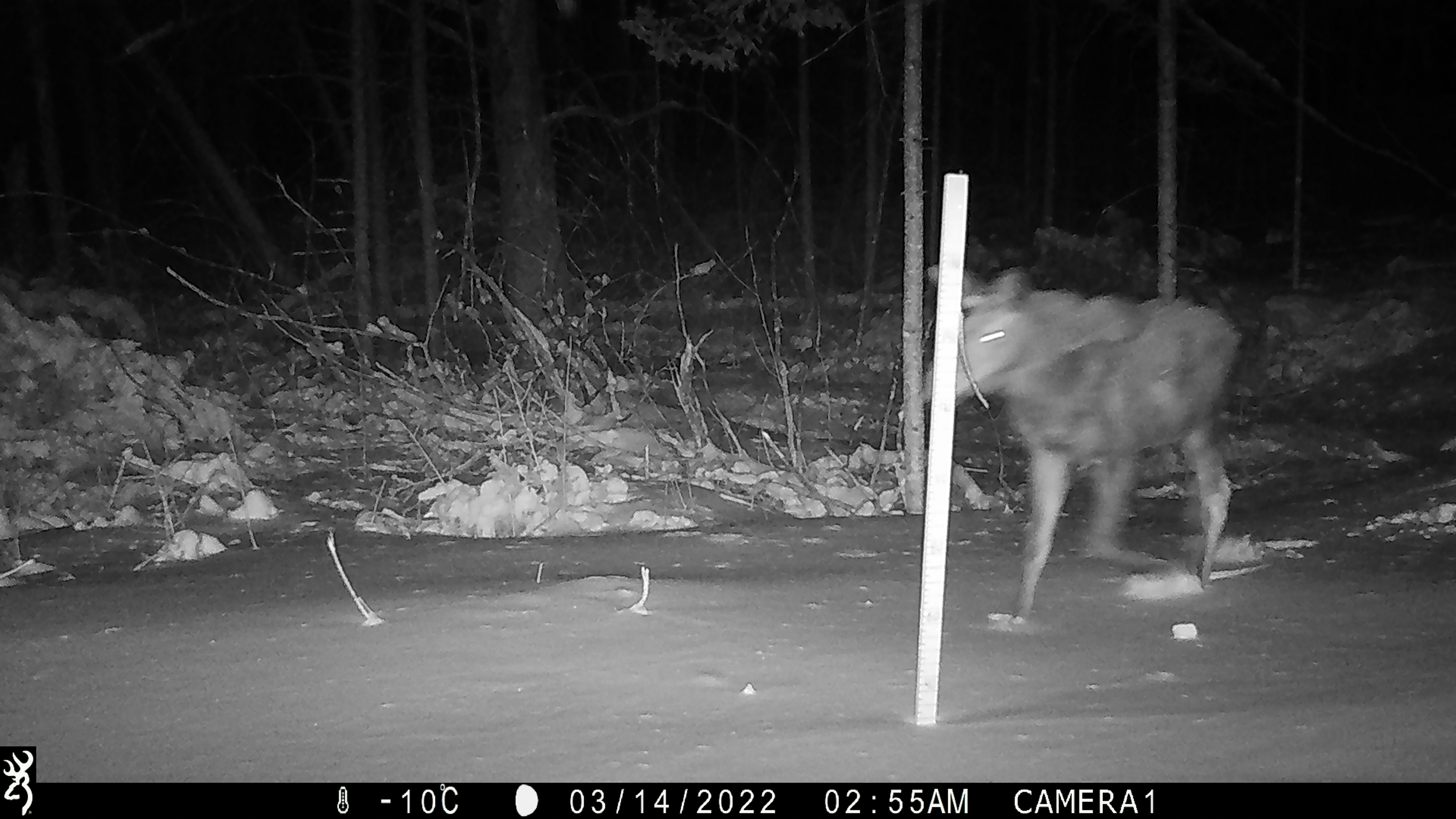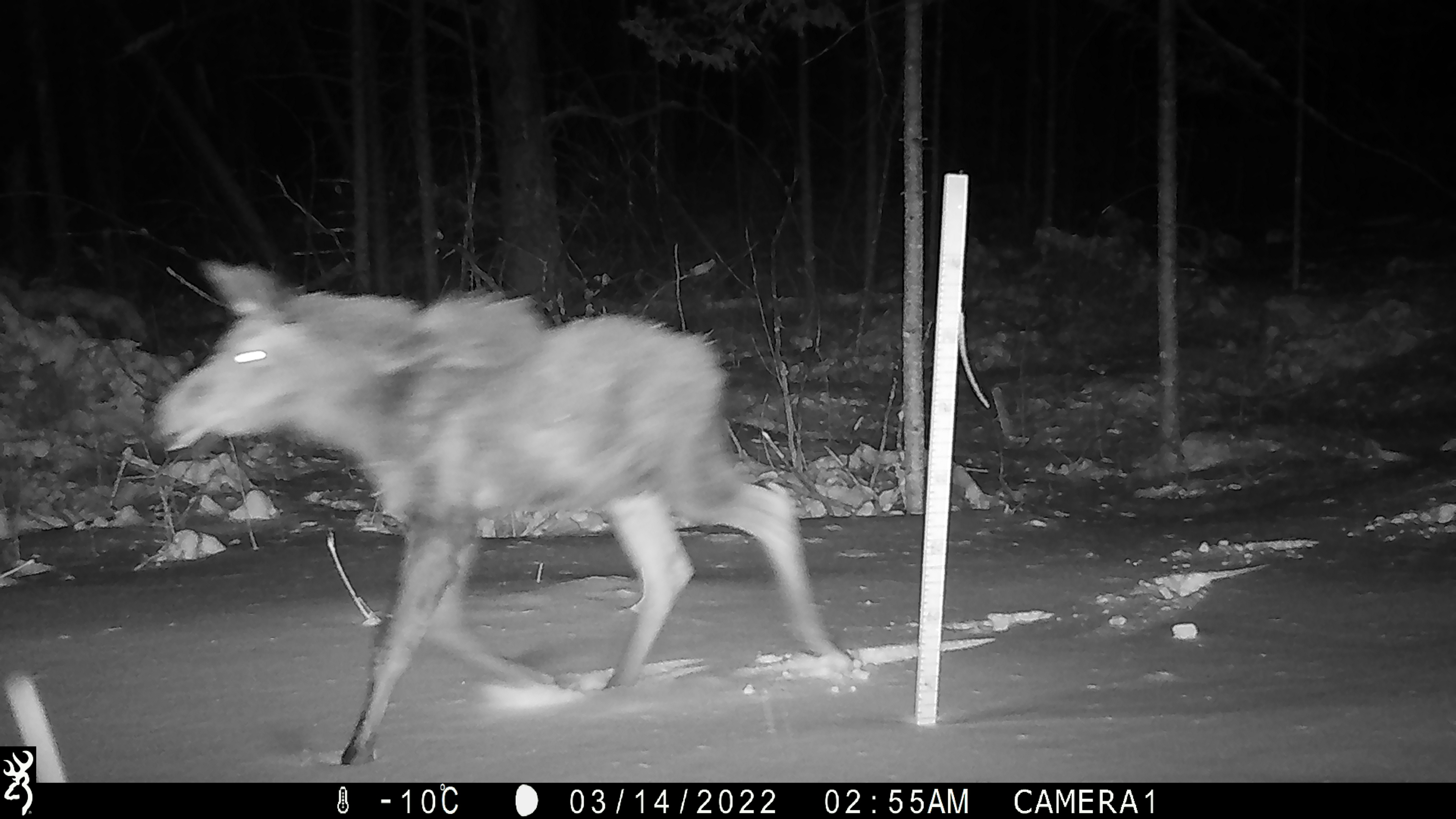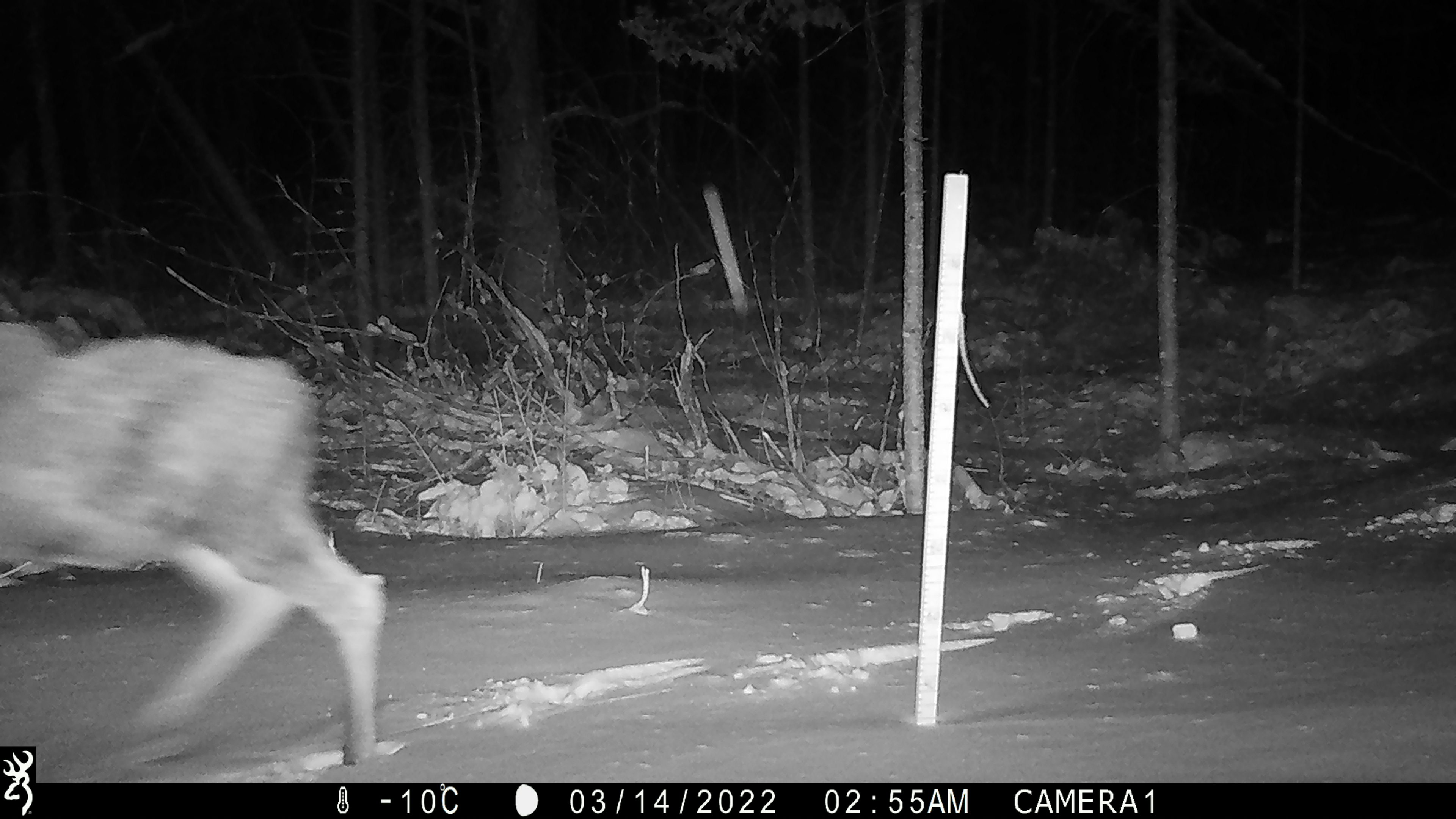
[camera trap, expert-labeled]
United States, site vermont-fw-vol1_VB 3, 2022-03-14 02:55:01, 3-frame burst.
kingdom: Animalia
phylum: Chordata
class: Mammalia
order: Artiodactyla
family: Cervidae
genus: Alces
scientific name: Alces alces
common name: moose